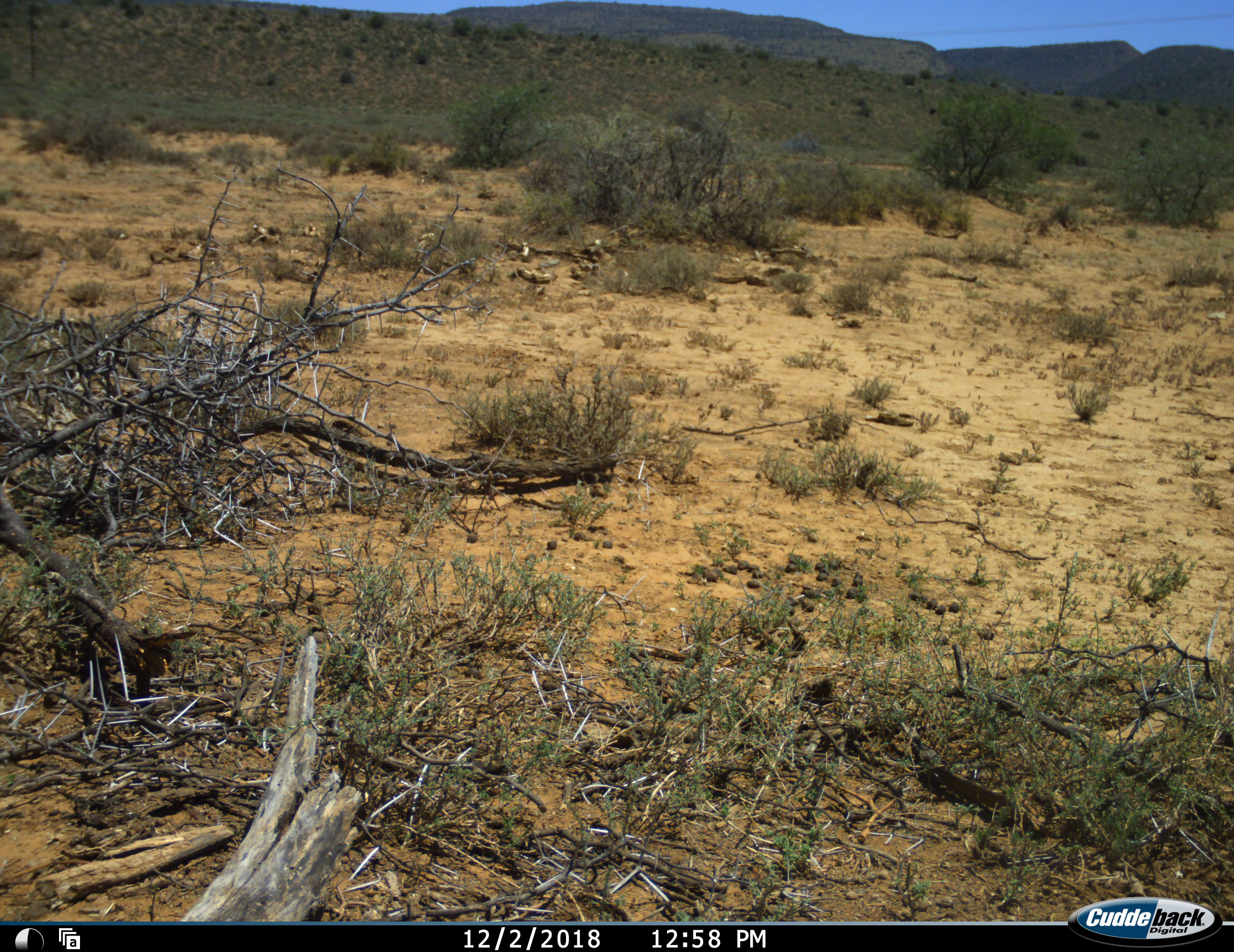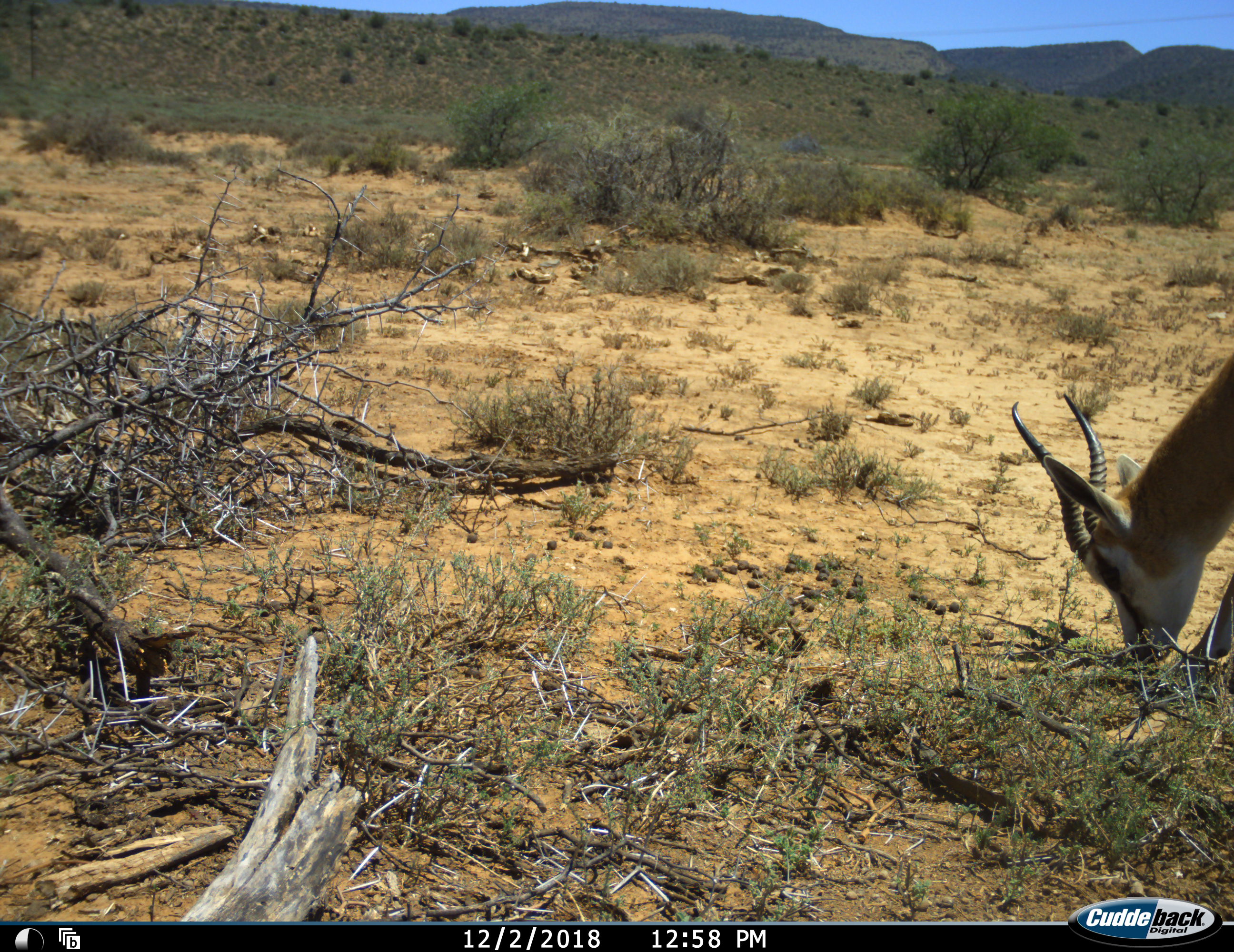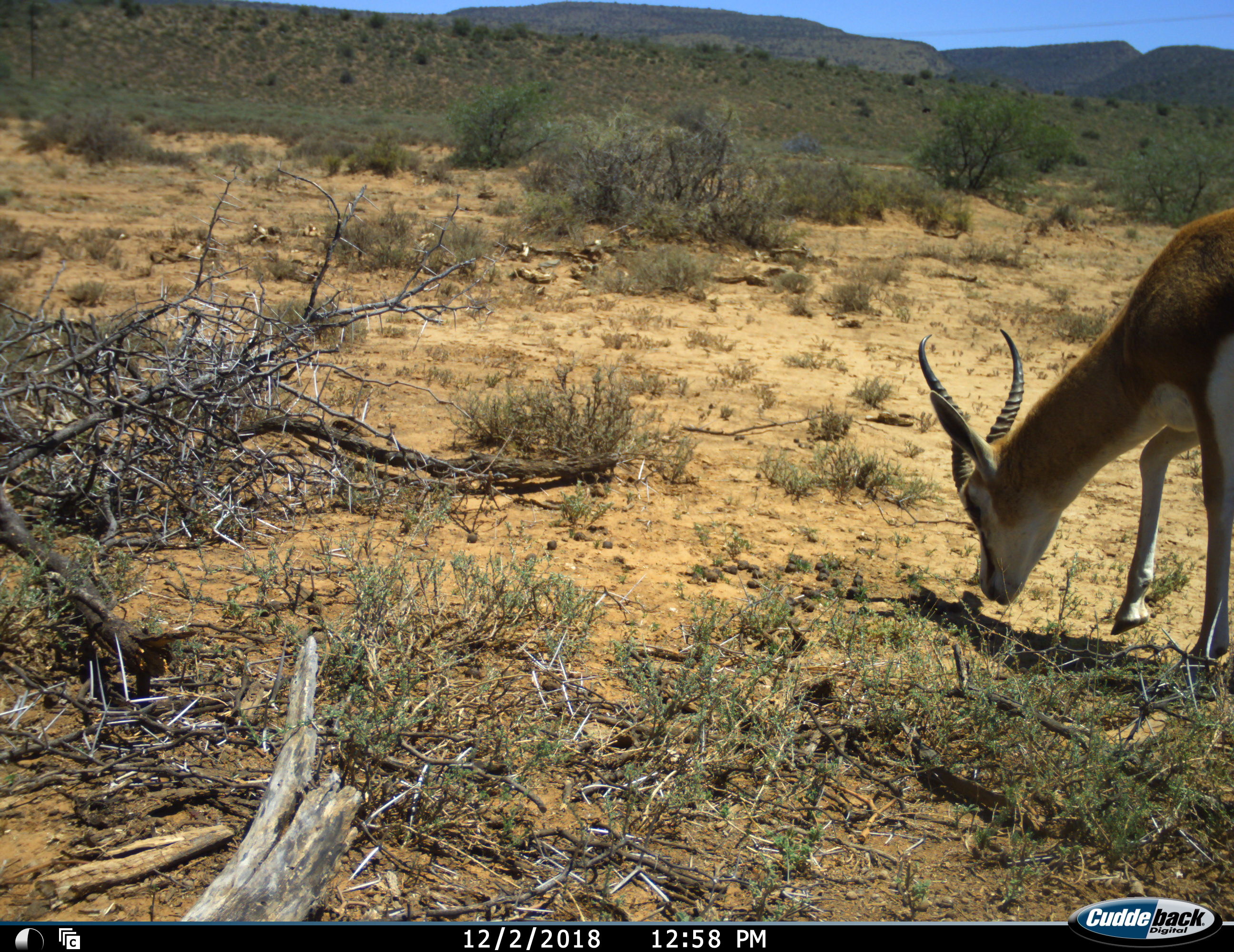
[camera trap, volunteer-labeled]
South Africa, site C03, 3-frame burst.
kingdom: Animalia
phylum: Chordata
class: Mammalia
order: Artiodactyla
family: Bovidae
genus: Antidorcas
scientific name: Antidorcas marsupialis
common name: springbok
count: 1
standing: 0%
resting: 0%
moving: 50%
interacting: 0%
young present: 0%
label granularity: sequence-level